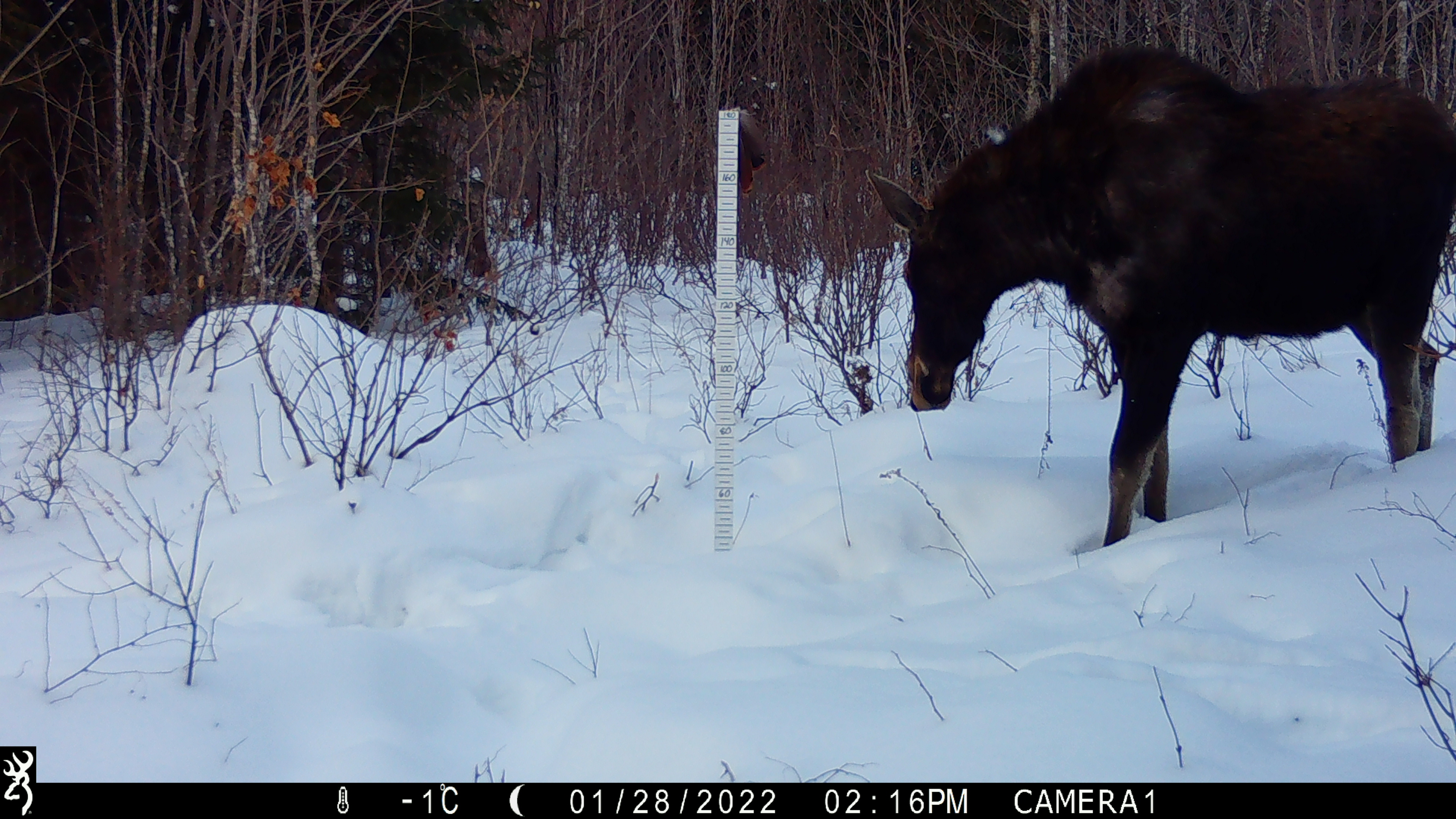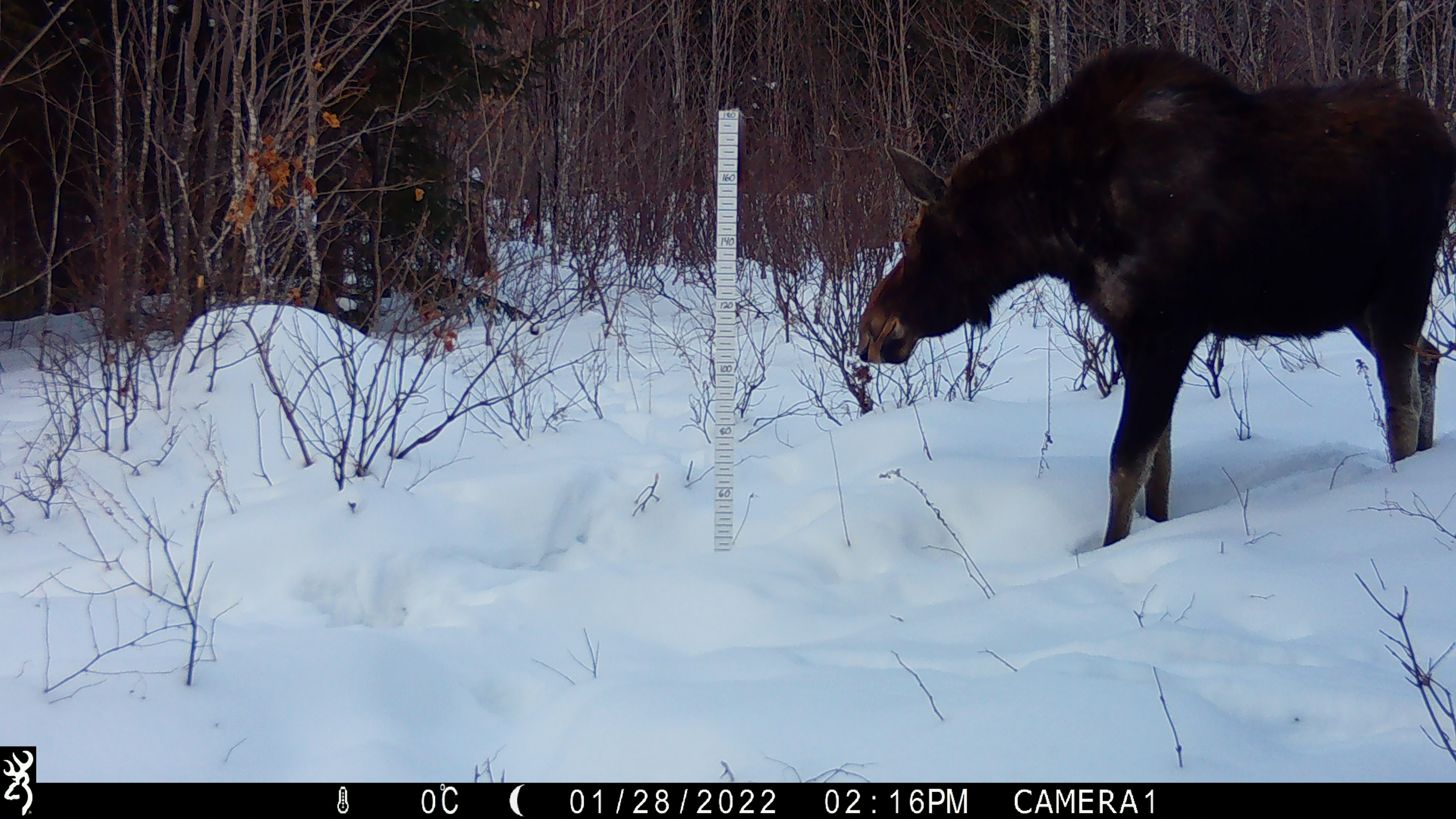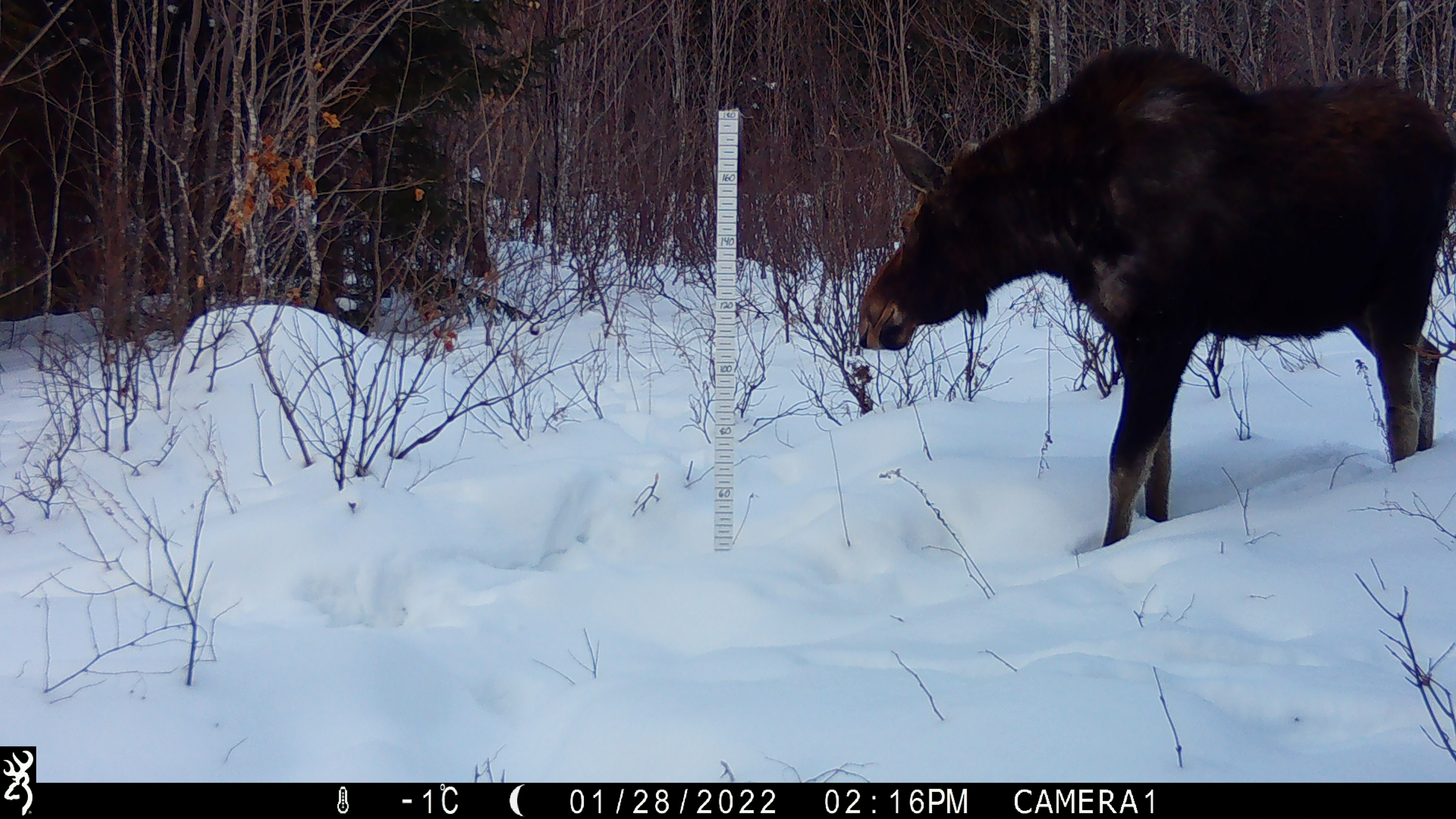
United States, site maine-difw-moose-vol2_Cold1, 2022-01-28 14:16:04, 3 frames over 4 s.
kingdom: Animalia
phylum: Chordata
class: Mammalia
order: Artiodactyla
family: Cervidae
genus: Alces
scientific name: Alces alces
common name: moose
Moose (Alces alces).